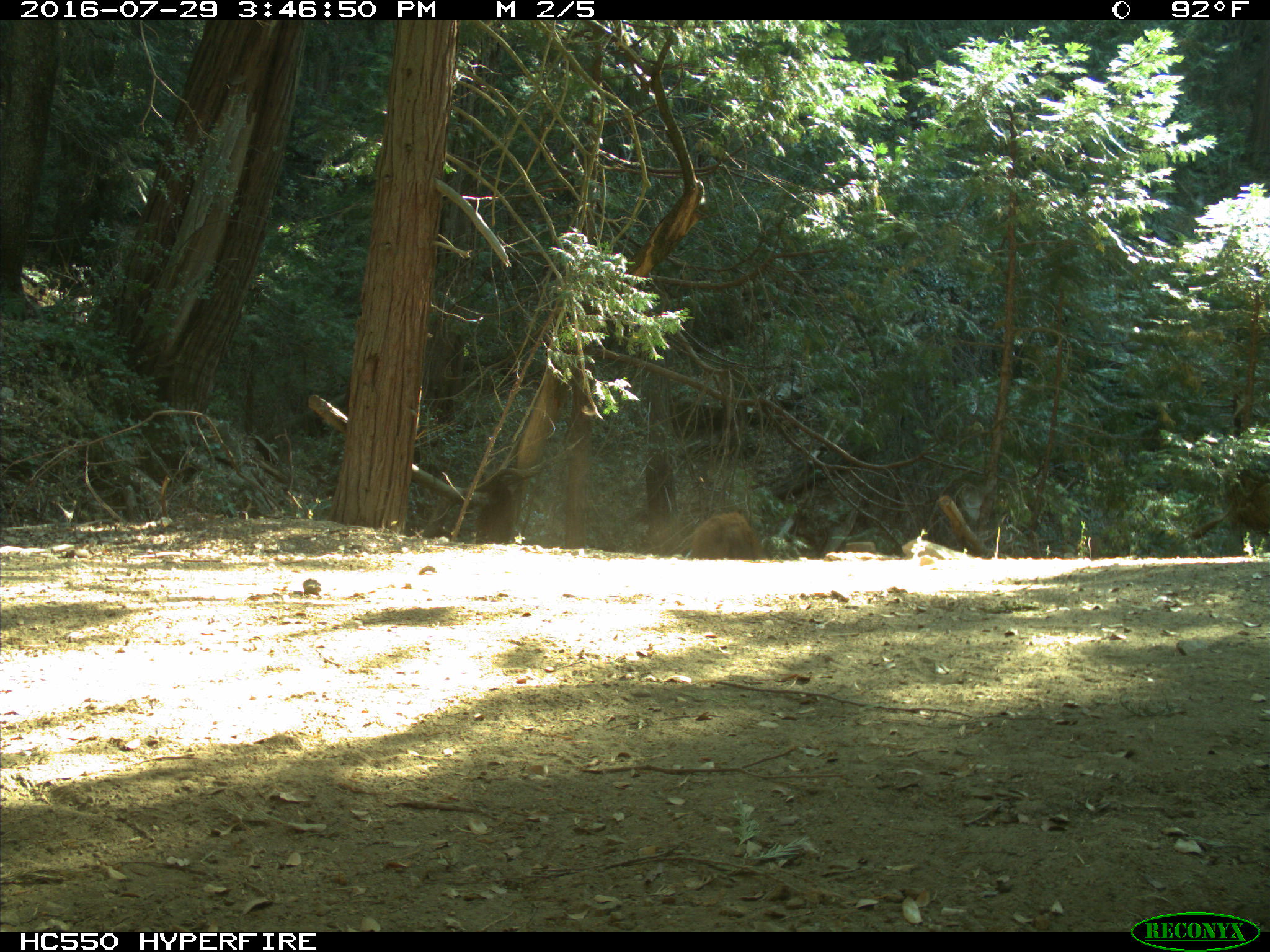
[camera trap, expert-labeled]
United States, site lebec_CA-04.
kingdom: Animalia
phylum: Chordata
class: Mammalia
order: Carnivora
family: Ursidae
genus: Ursus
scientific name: Ursus americanus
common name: american black bear